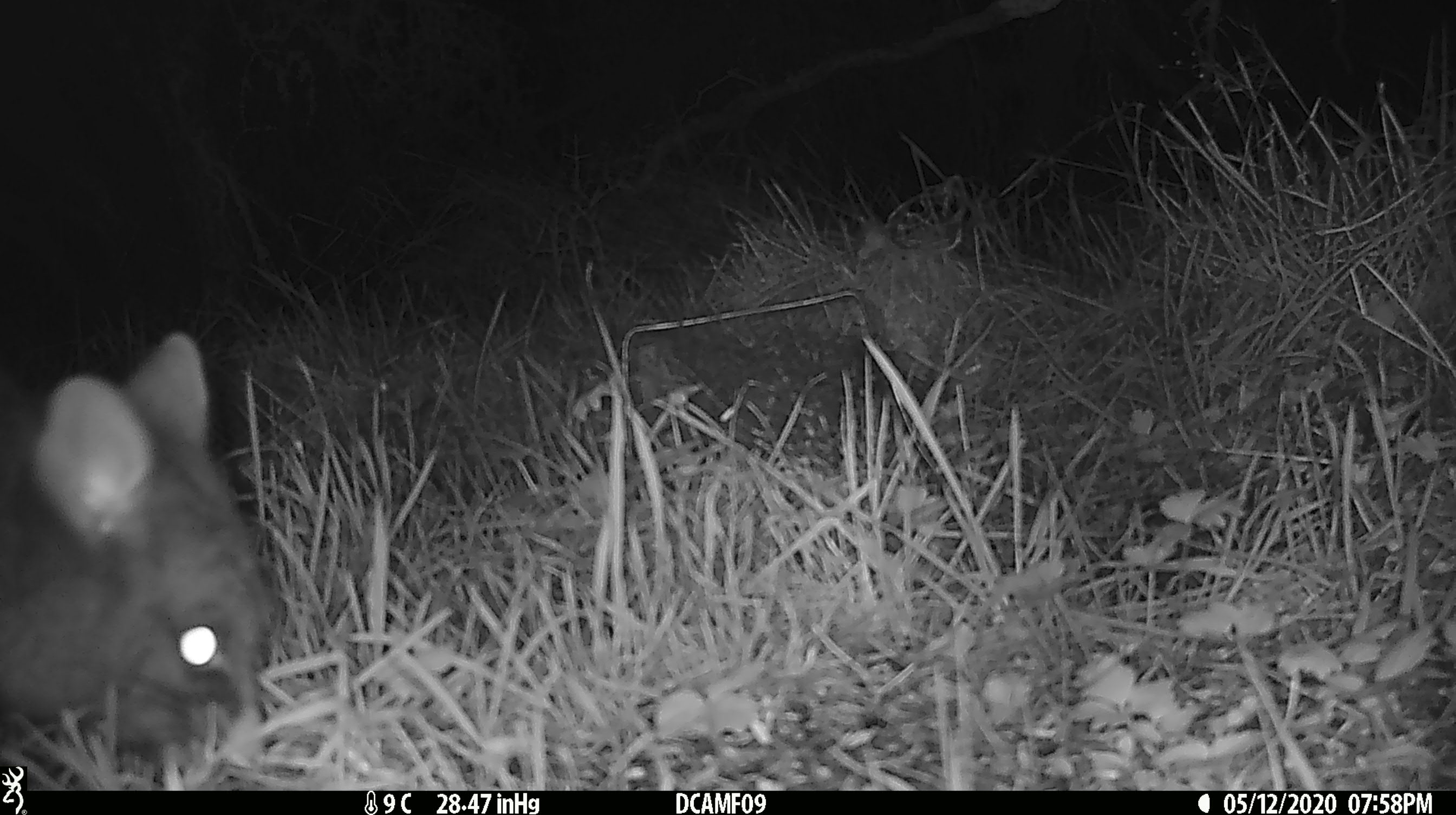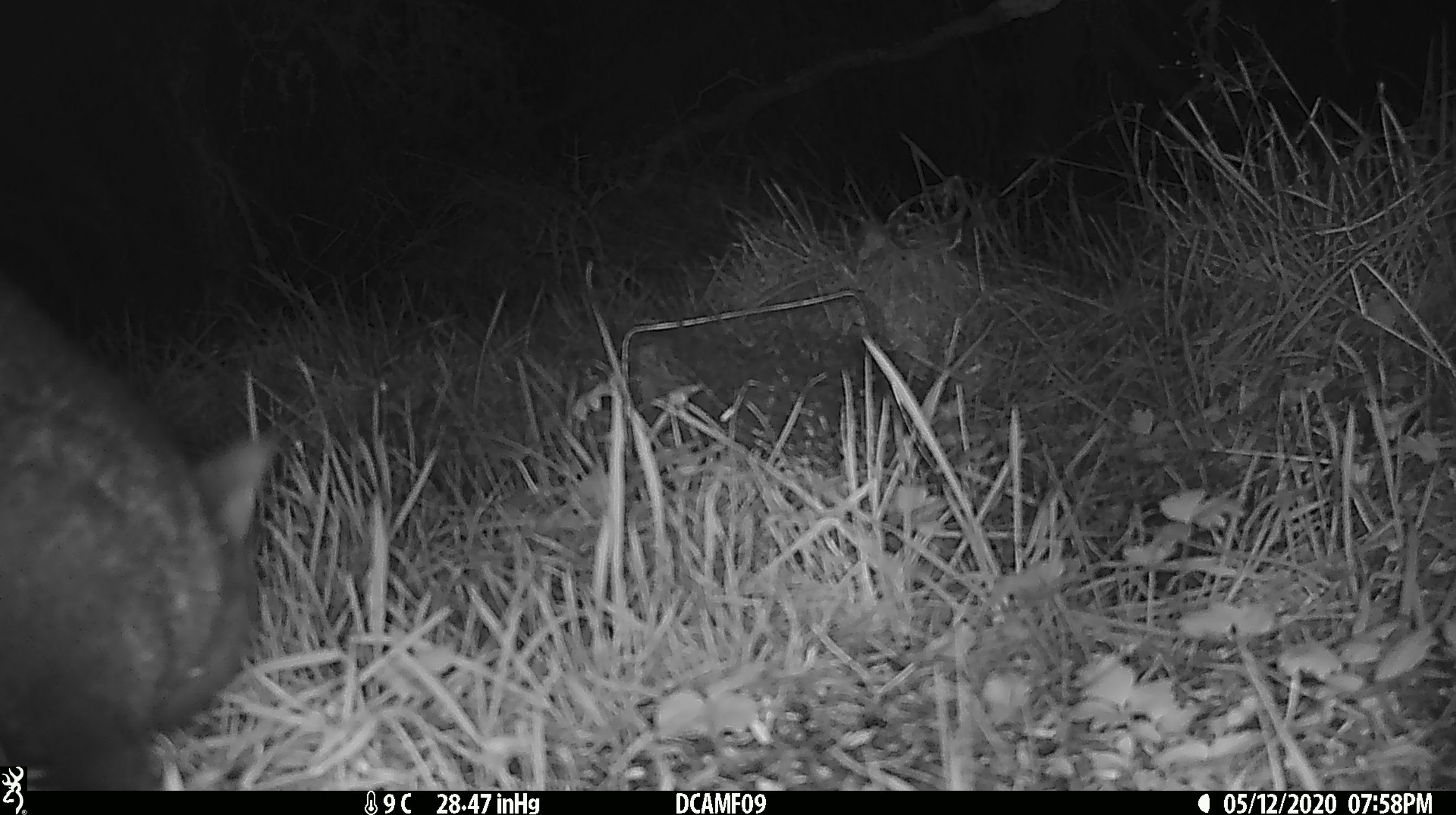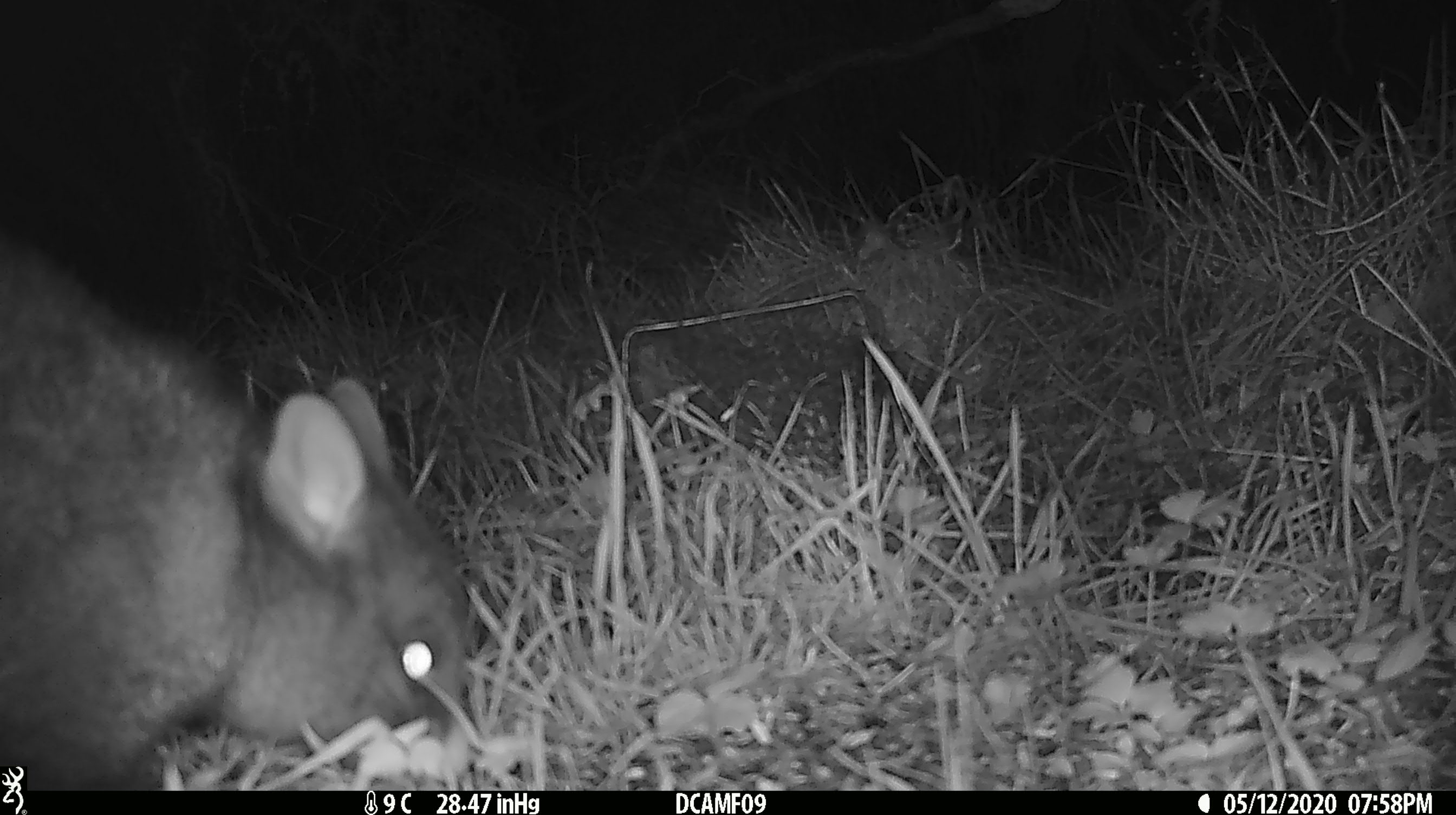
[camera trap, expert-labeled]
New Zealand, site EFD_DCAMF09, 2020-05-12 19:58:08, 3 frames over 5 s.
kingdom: Animalia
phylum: Chordata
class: Mammalia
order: Diprotodontia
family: Phalangeridae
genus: Trichosurus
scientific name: Trichosurus vulpecula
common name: common brushtail possum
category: possum